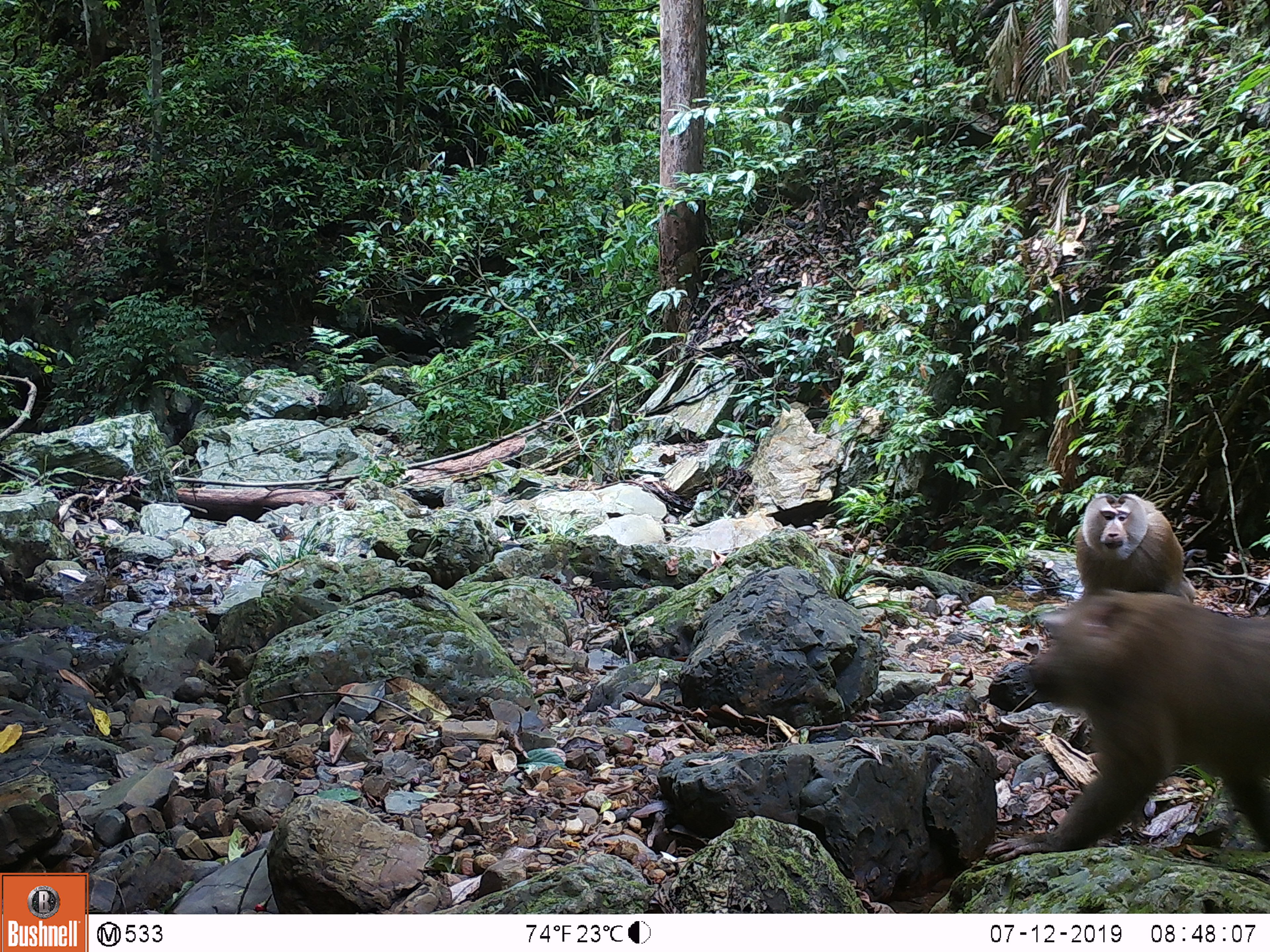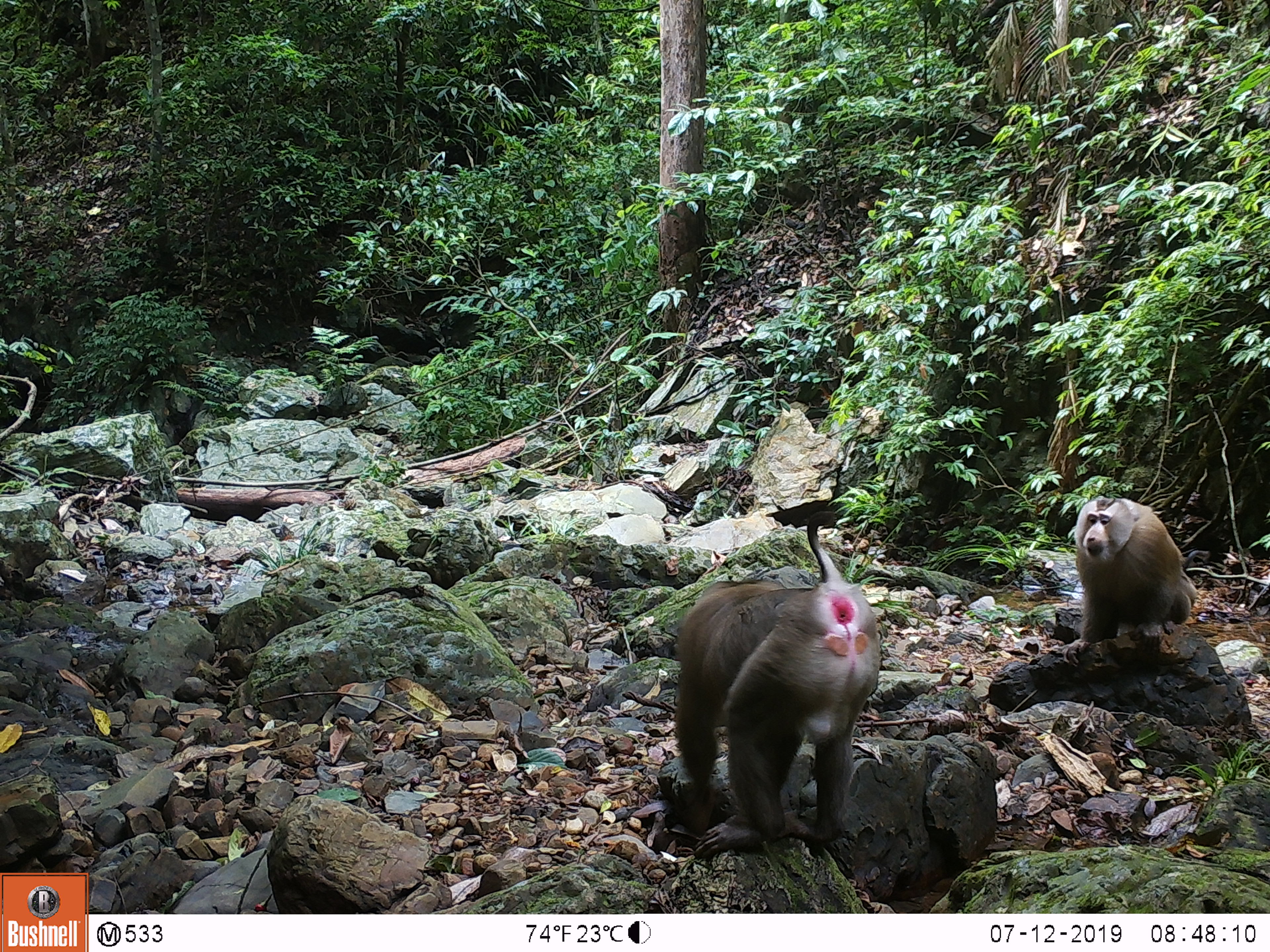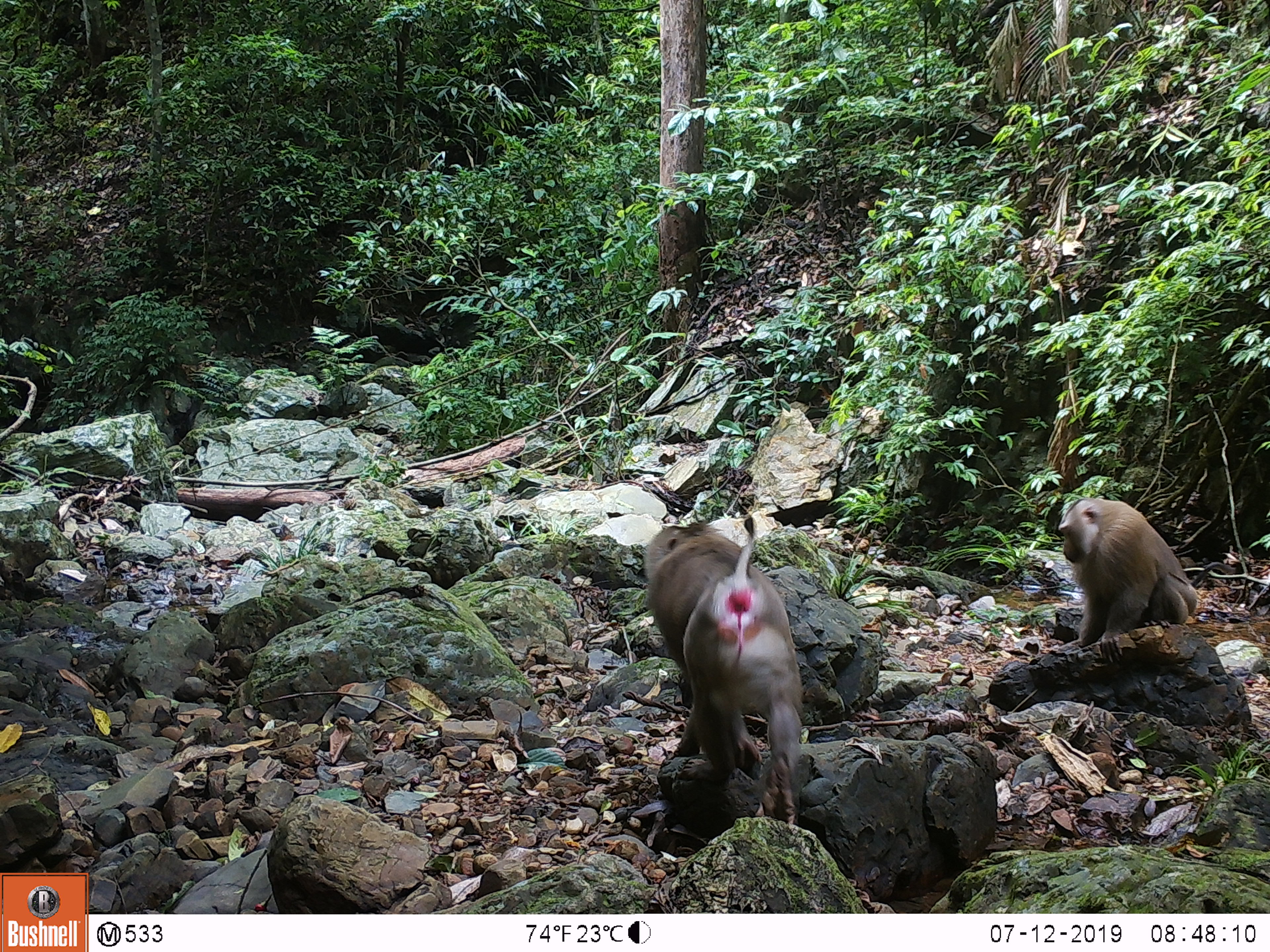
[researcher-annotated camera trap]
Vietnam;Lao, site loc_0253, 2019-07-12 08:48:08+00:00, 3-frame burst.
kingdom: Animalia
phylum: Chordata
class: Mammalia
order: Primates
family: Cercopithecidae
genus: Macaca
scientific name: Macaca nemestrina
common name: pig-tailed macaque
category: pig tailed macaque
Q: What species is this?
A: Pig tailed macaque (pig-tailed macaque) (Macaca nemestrina).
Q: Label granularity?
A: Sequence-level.